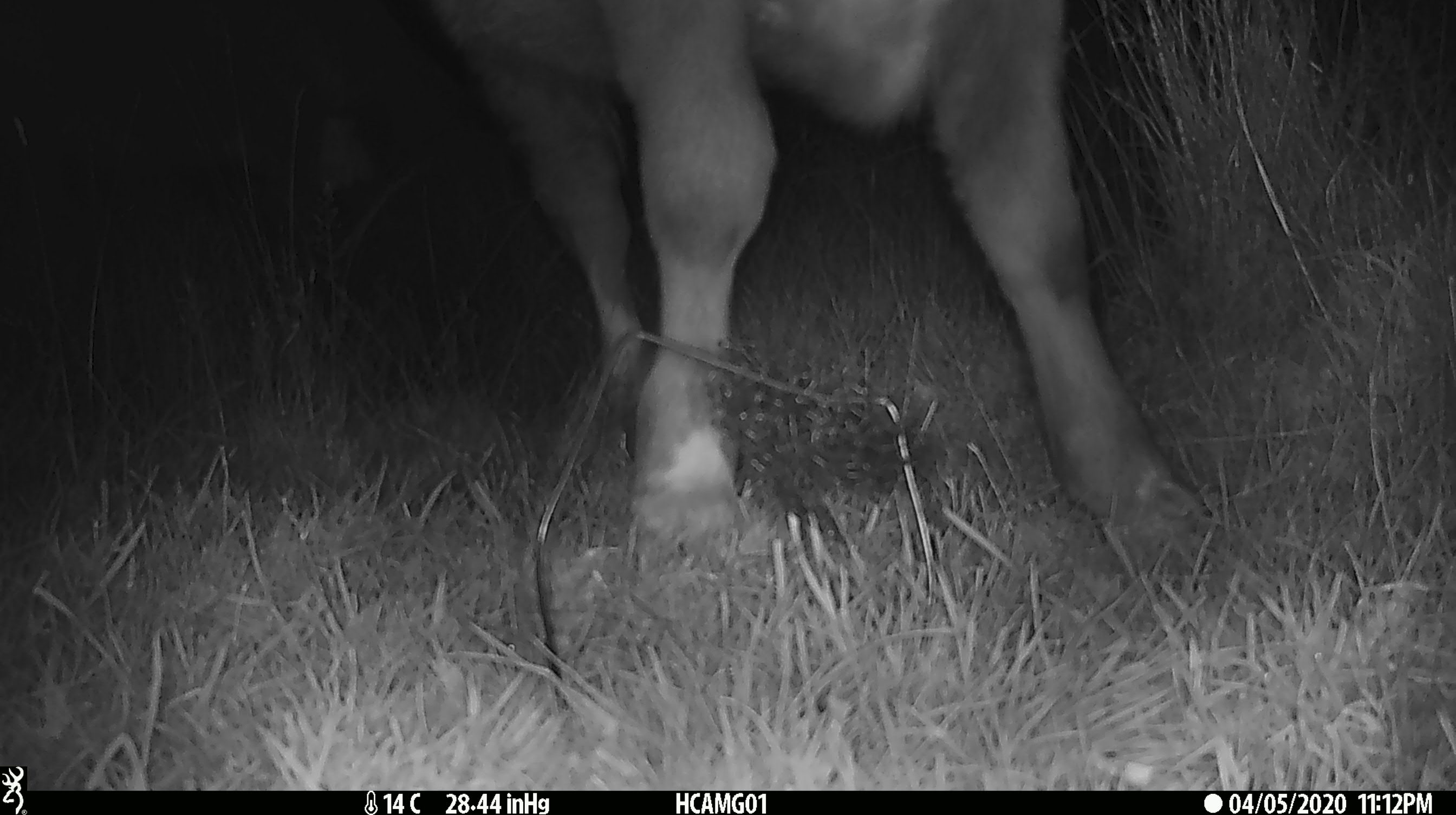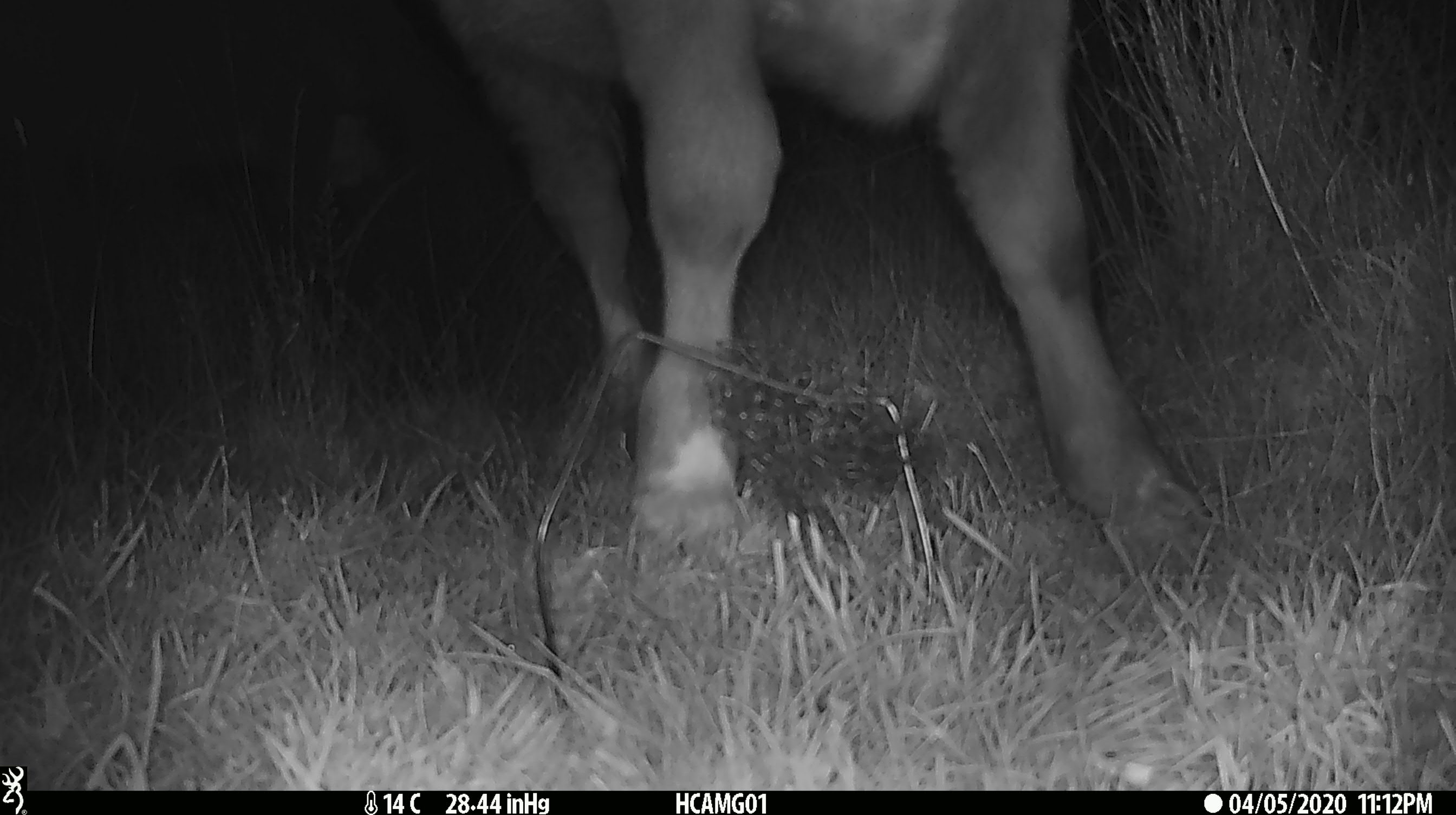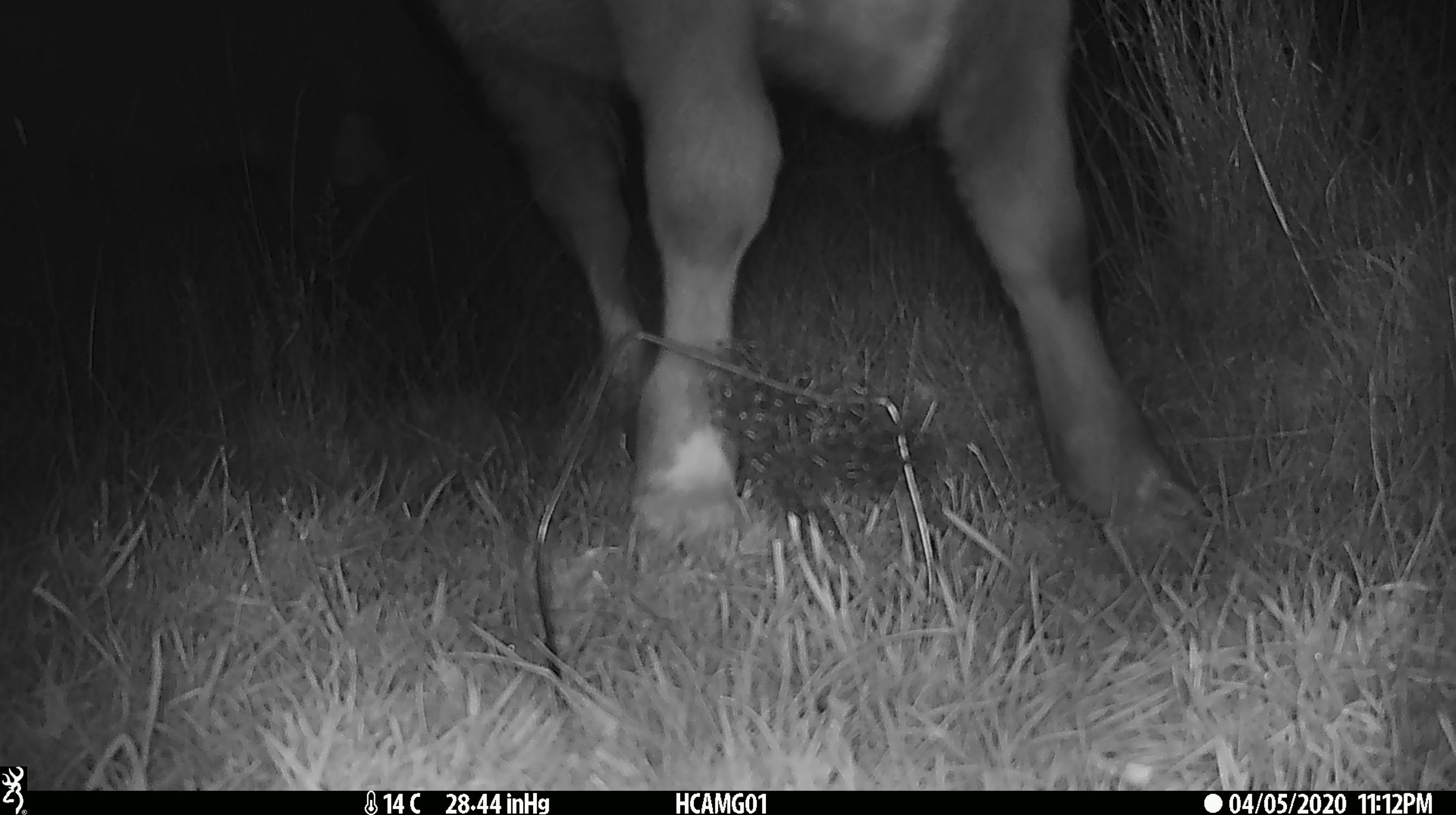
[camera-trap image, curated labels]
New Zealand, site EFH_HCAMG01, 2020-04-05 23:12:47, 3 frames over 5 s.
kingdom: Animalia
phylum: Chordata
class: Mammalia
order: Artiodactyla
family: Bovidae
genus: Bos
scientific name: Bos taurus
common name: domestic cow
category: cow